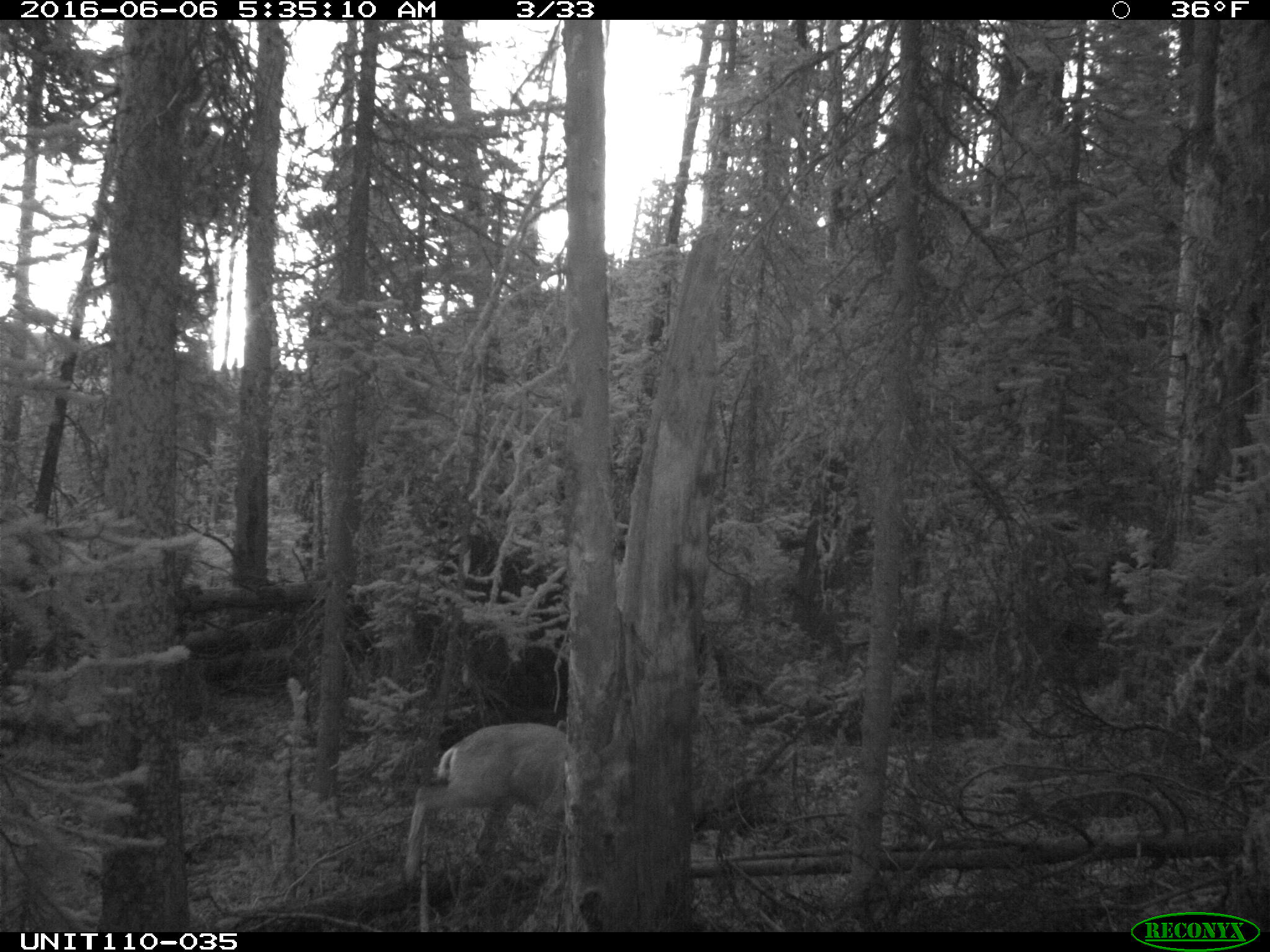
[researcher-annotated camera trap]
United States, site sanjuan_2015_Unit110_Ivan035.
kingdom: Animalia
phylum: Chordata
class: Mammalia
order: Artiodactyla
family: Cervidae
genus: Odocoileus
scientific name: Odocoileus hemionus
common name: mule deer